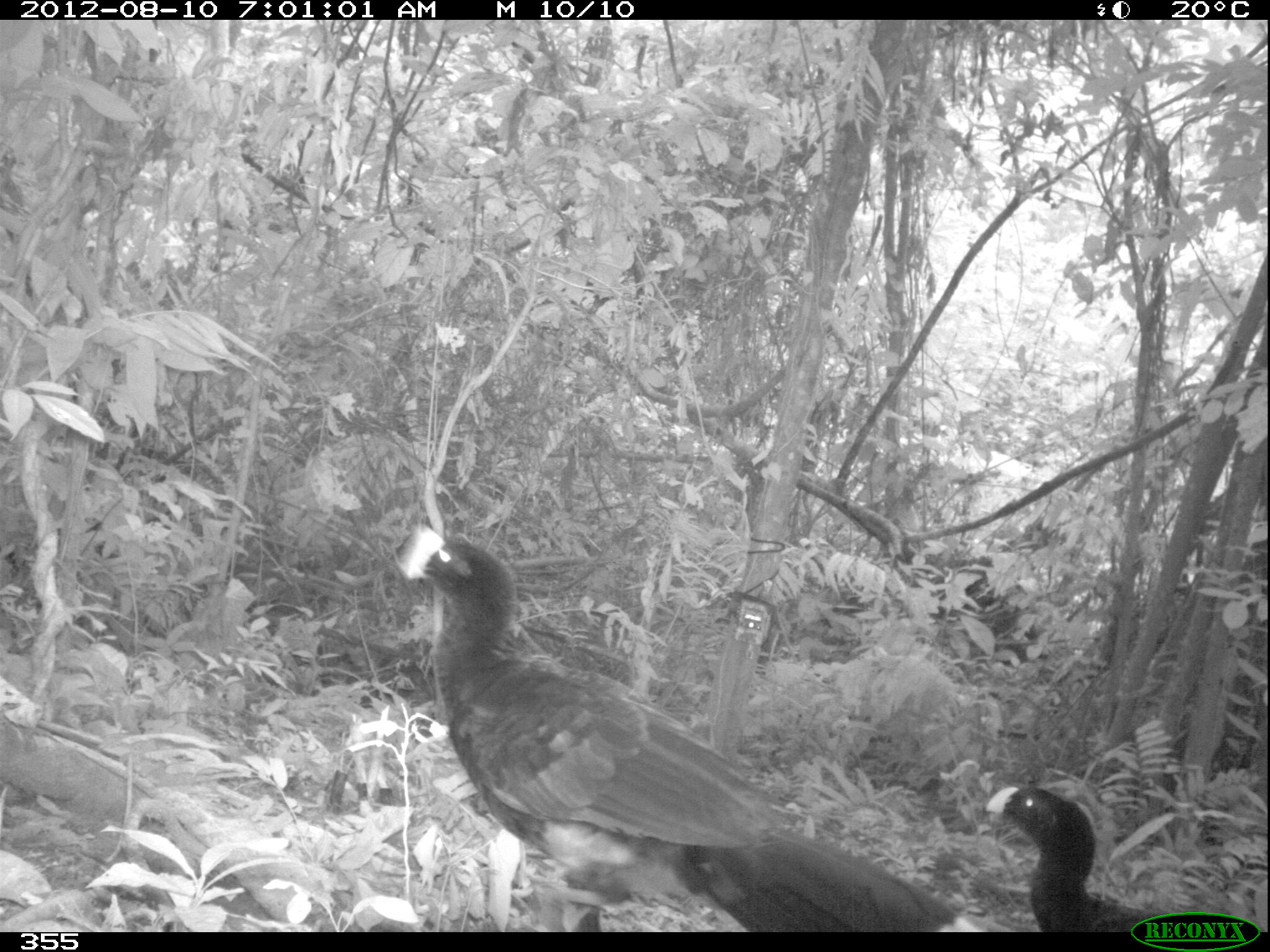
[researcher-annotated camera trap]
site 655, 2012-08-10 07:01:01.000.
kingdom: Animalia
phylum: Chordata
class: Aves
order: Galliformes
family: Cracidae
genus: Mitu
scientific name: Mitu tuberosum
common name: razor-billed curassow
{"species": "Mitu tuberosum (razor-billed curassow)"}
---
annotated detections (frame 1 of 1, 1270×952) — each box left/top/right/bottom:
mitu tuberosum: 398/523/967/932; 984/785/1168/932